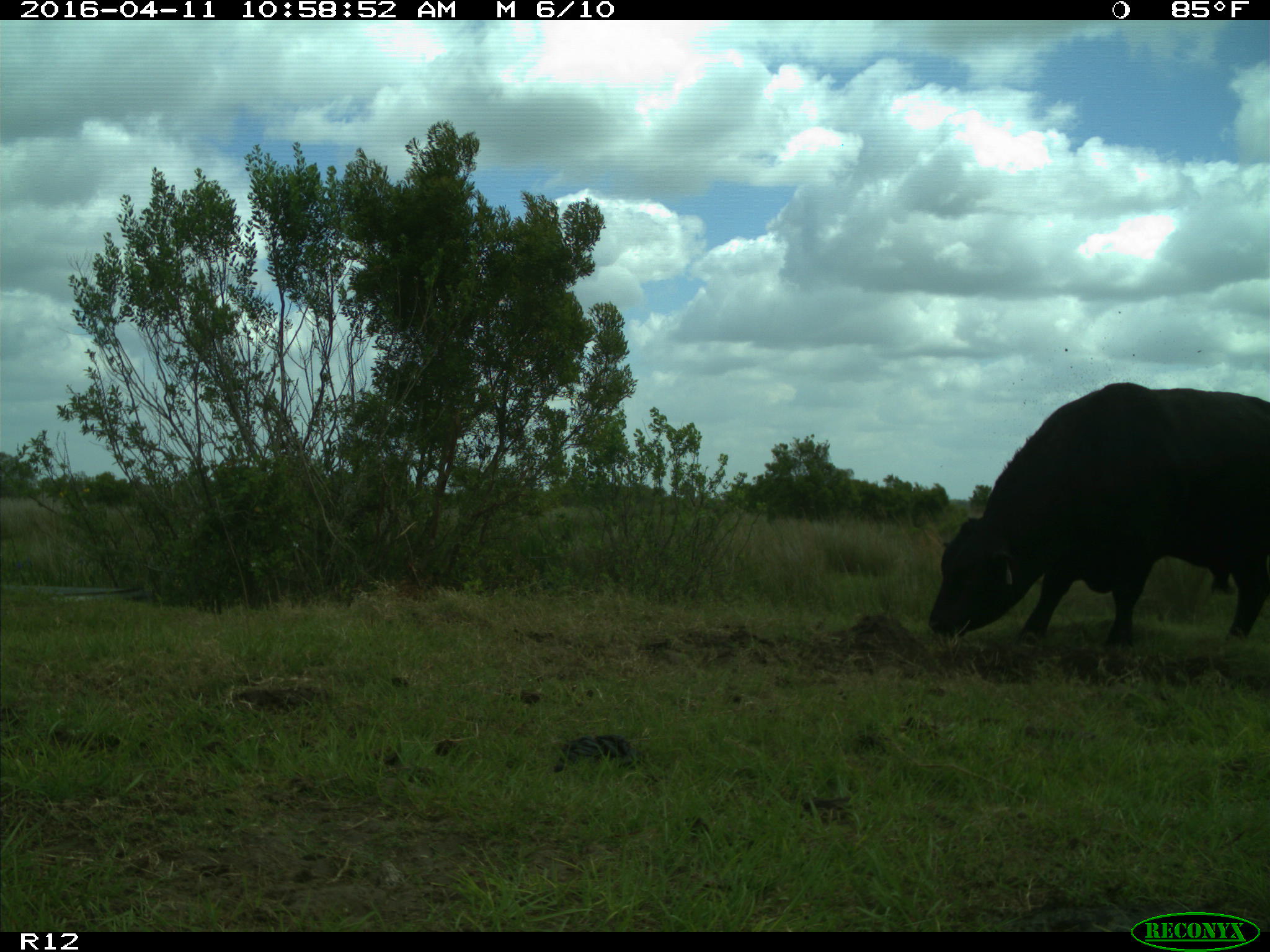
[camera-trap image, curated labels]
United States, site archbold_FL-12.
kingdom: Animalia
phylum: Chordata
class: Mammalia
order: Artiodactyla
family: Bovidae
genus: Bos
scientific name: Bos taurus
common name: domestic cow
Bos taurus (domestic cow).